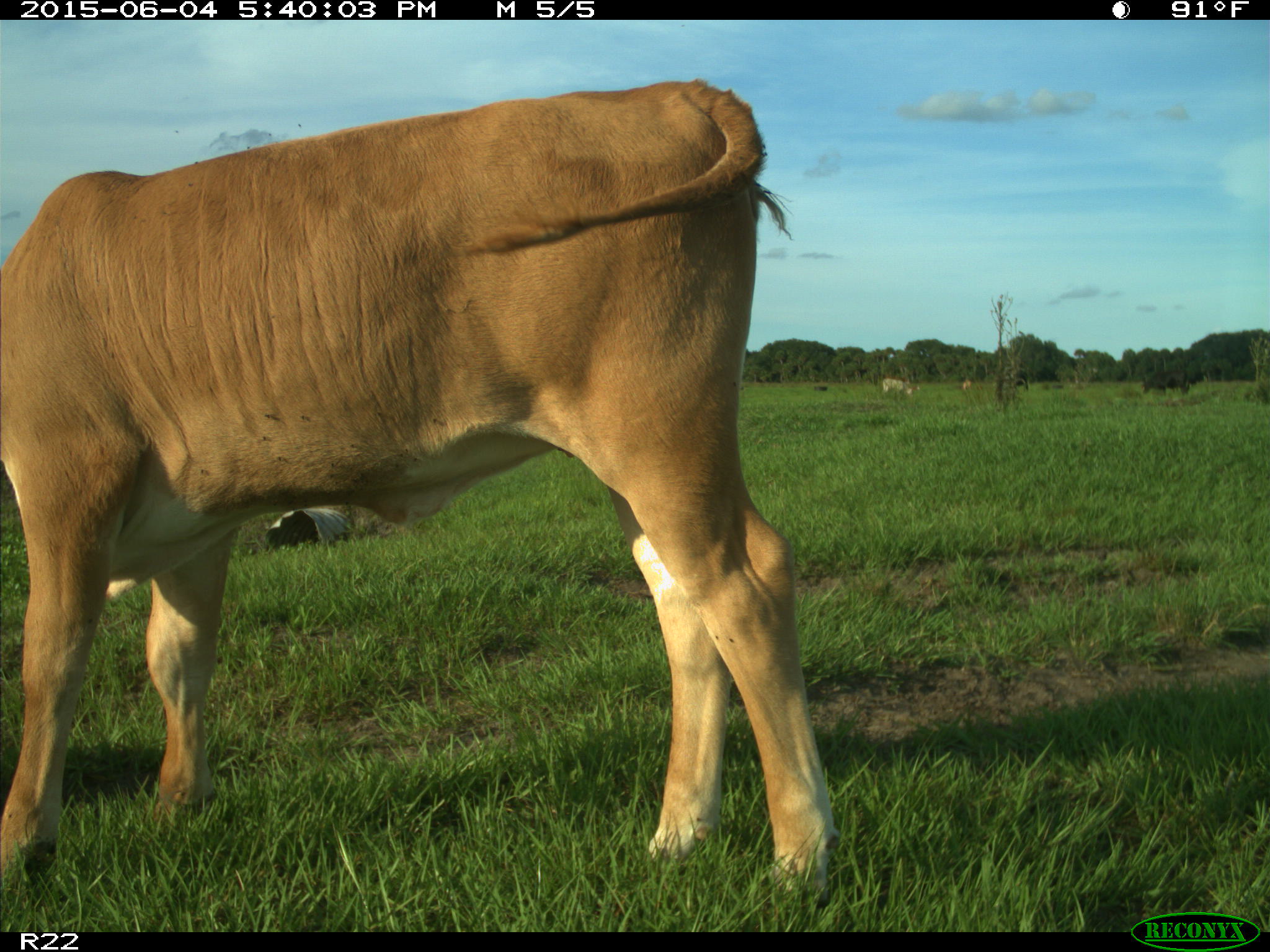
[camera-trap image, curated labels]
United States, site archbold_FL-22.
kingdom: Animalia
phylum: Chordata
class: Mammalia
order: Artiodactyla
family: Bovidae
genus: Bos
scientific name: Bos taurus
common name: domestic cow